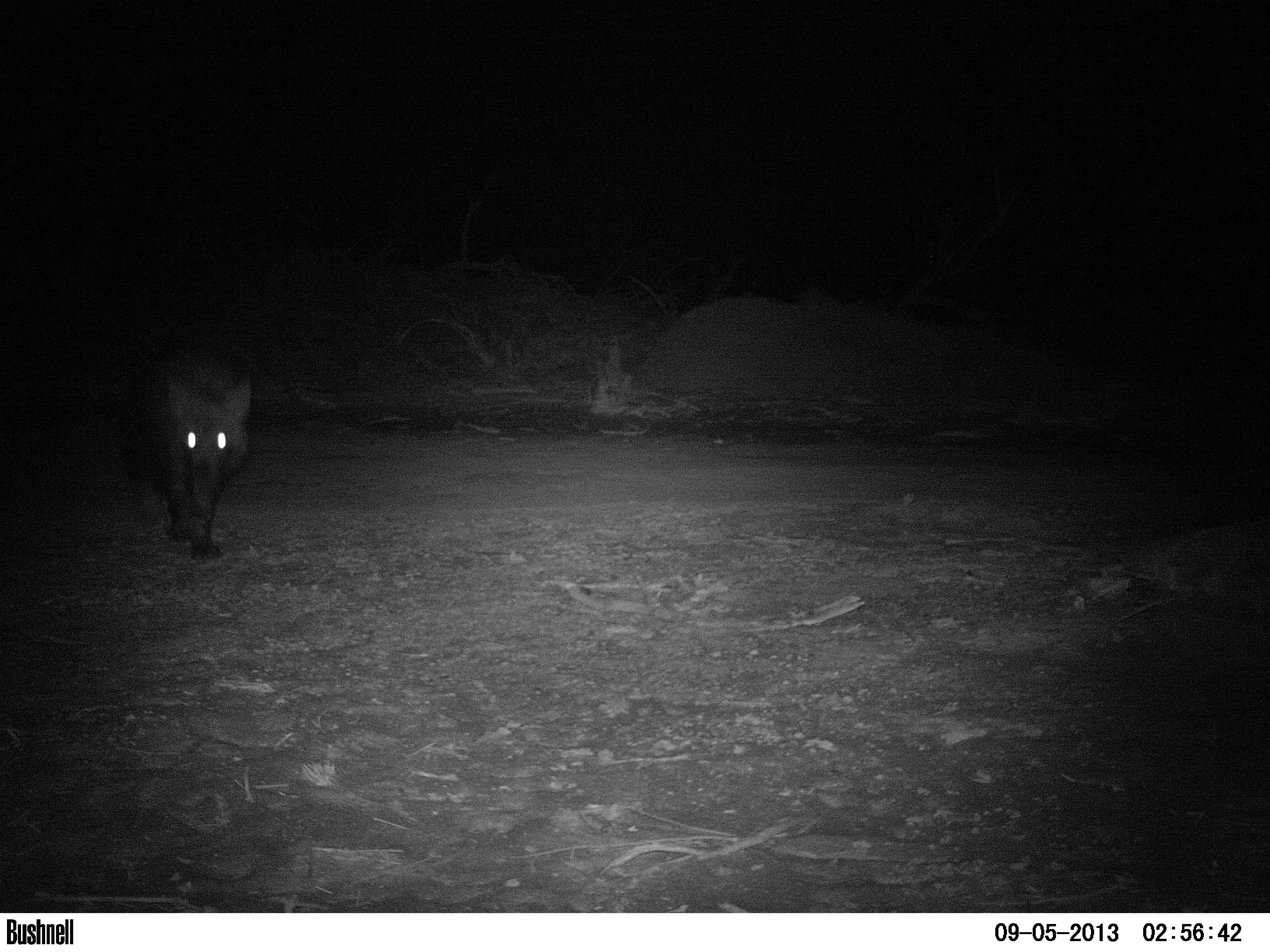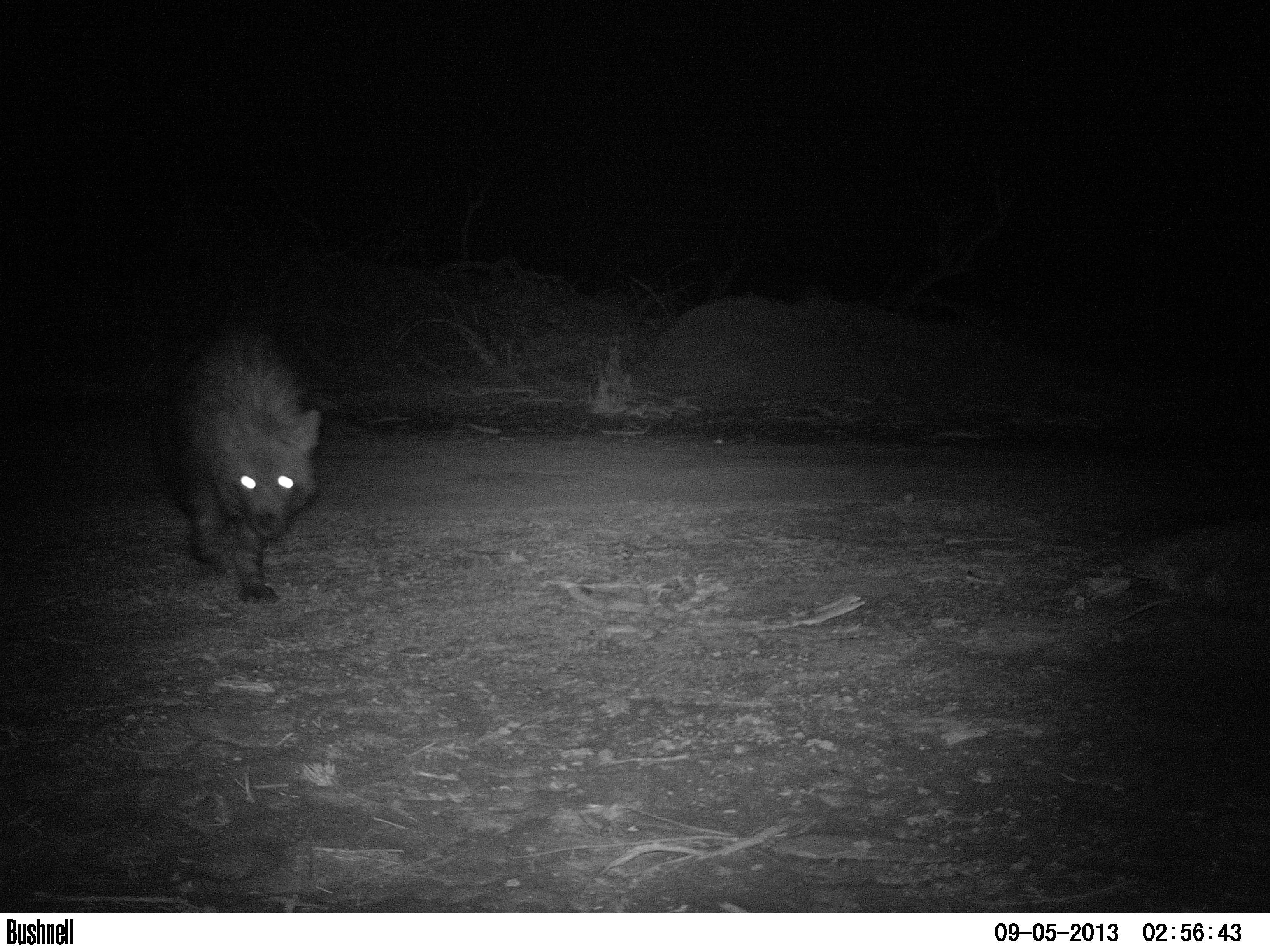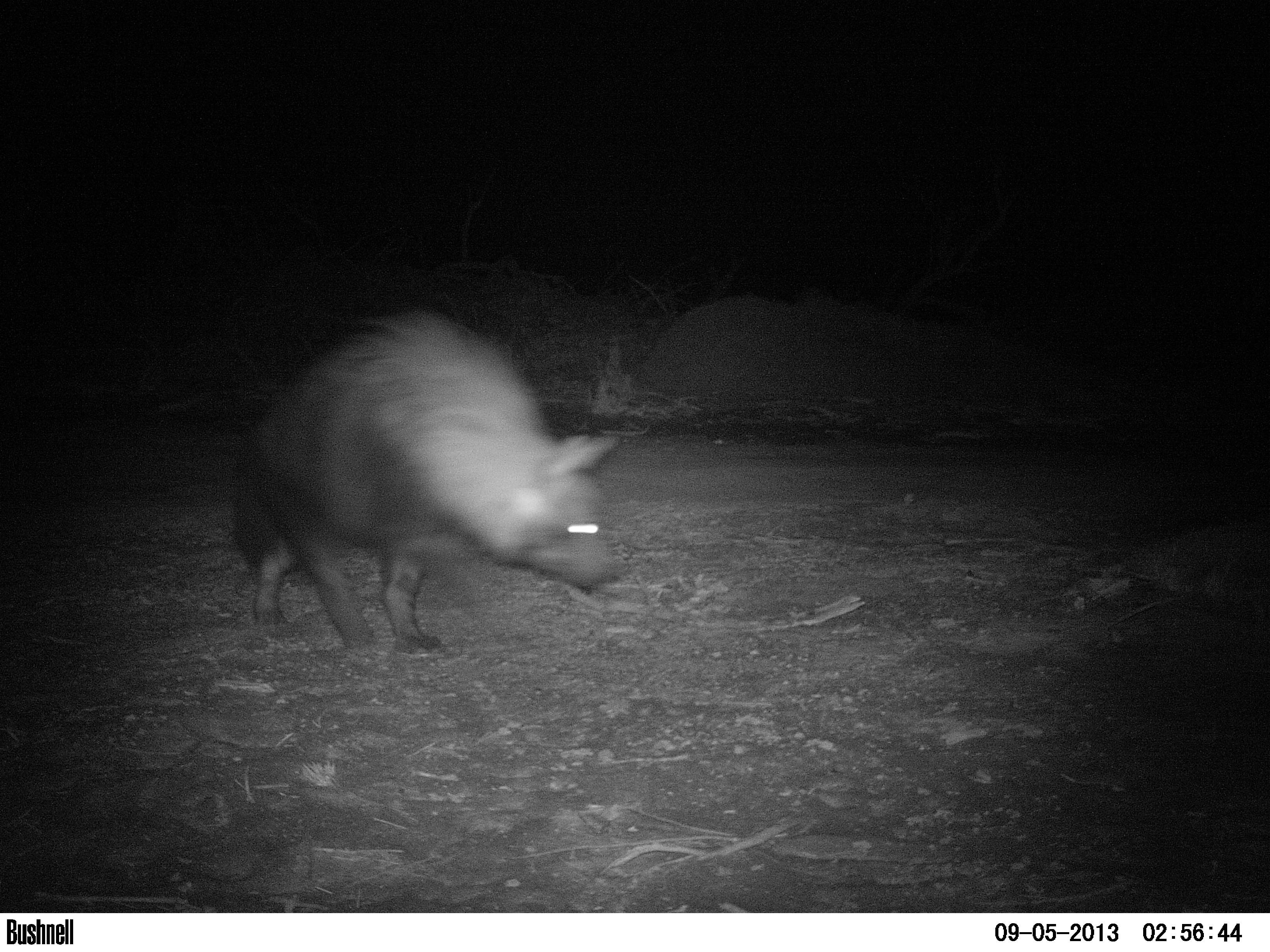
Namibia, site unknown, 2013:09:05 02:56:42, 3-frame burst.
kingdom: Animalia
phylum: Chordata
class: Mammalia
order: Carnivora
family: Hyaenidae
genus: Parahyaena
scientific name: Parahyaena brunnea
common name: brown hyena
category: hyaena brunnea